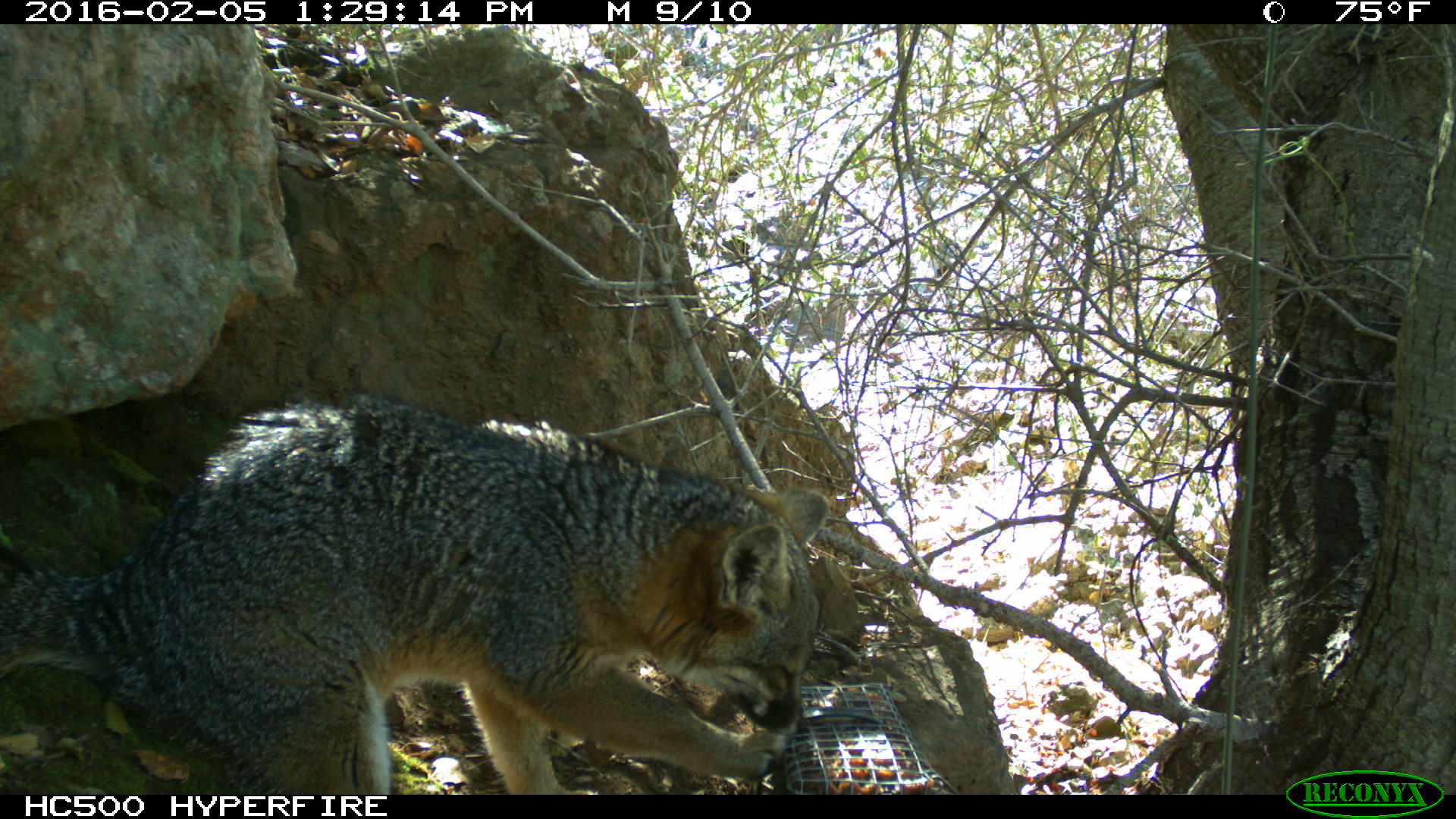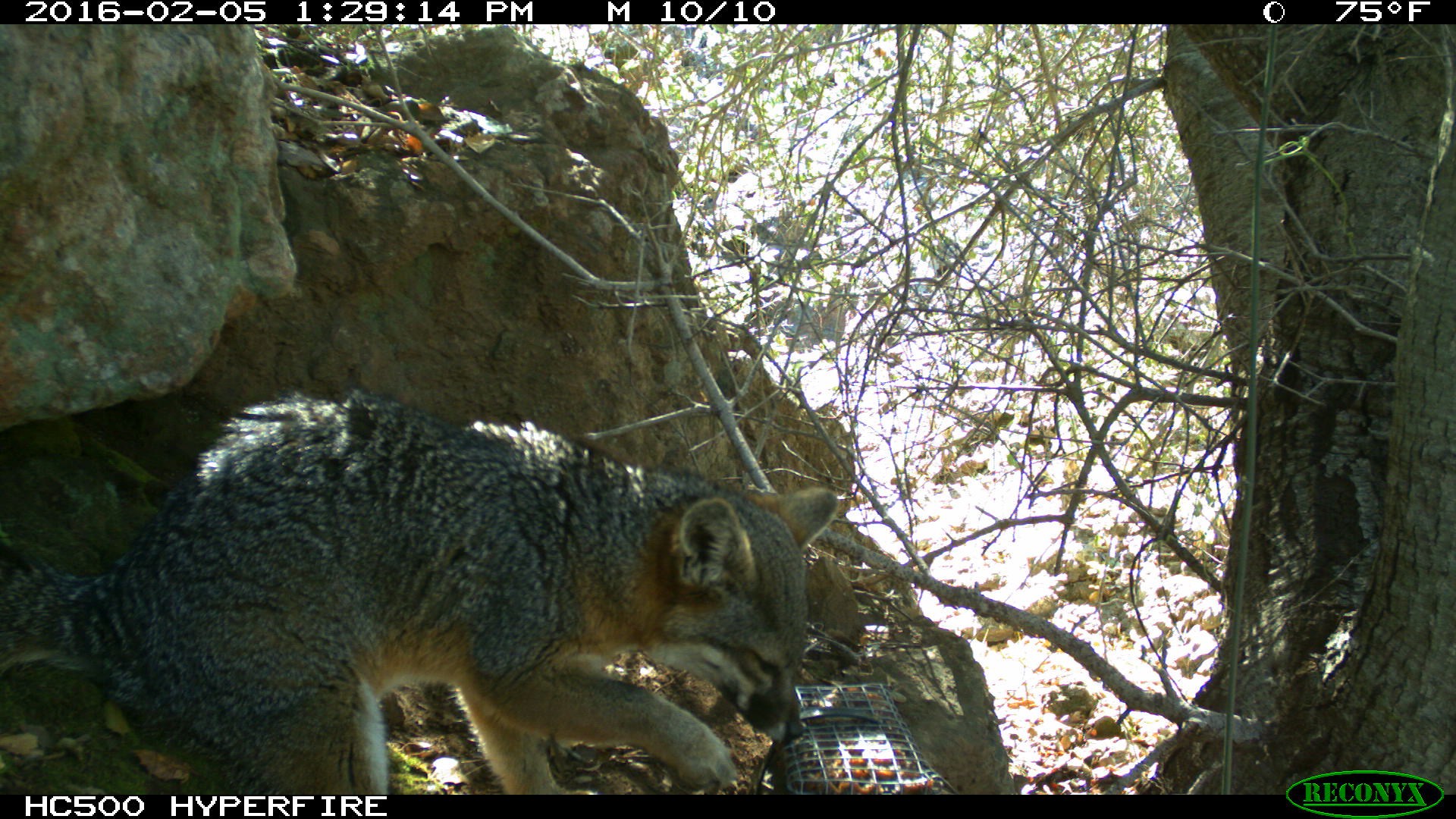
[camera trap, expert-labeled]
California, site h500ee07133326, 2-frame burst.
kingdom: Animalia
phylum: Chordata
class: Mammalia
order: Carnivora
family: Canidae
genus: Urocyon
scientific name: Urocyon littoralis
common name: island fox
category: fox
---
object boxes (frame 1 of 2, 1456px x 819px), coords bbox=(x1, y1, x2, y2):
fox: bbox=(0, 392, 830, 794)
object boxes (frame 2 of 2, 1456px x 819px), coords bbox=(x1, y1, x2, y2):
fox: bbox=(0, 385, 839, 794)